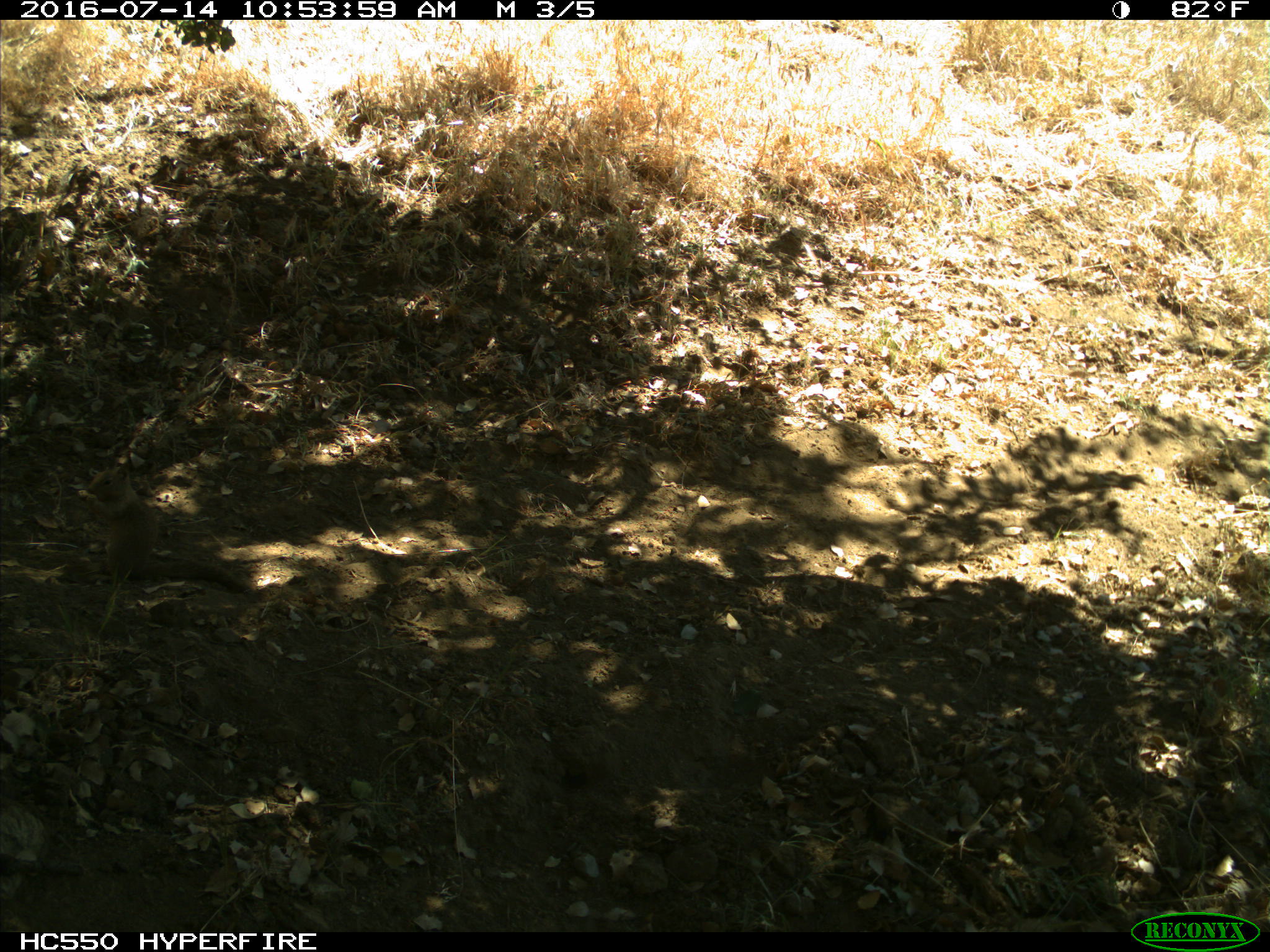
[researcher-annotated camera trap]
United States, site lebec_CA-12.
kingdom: Animalia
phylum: Chordata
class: Mammalia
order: Rodentia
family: Sciuridae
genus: Otospermophilus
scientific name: Otospermophilus beecheyi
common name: california ground squirrel